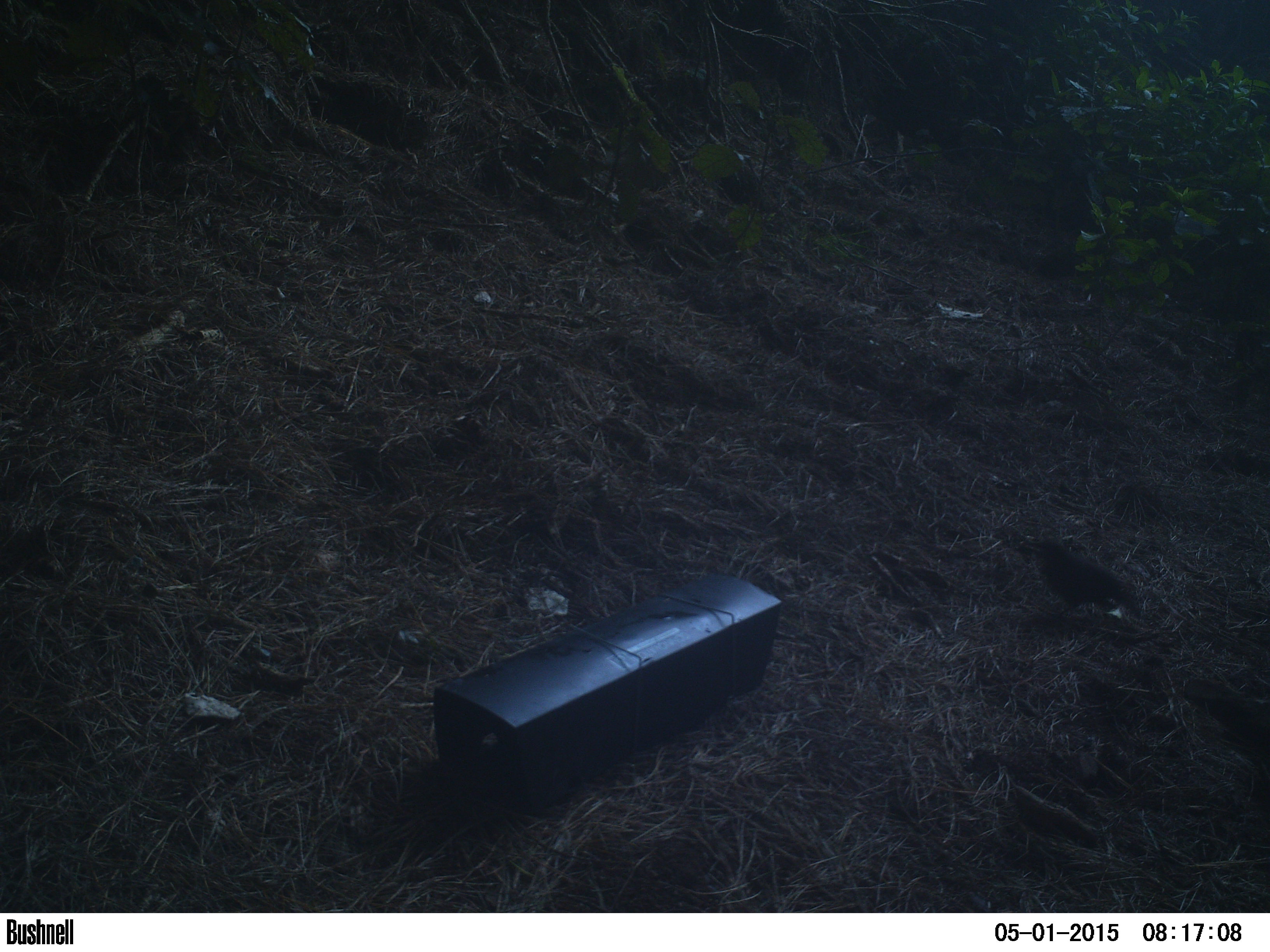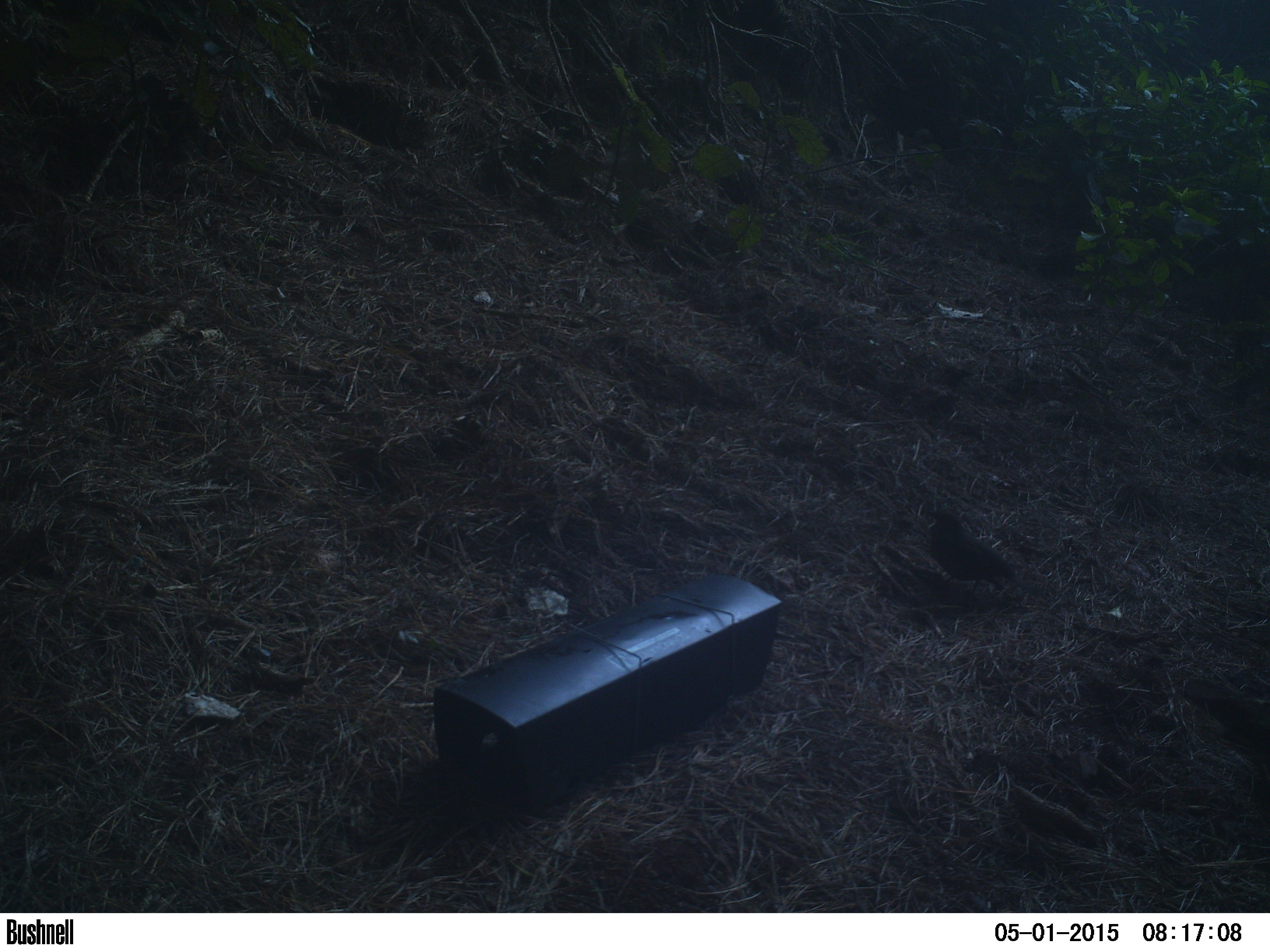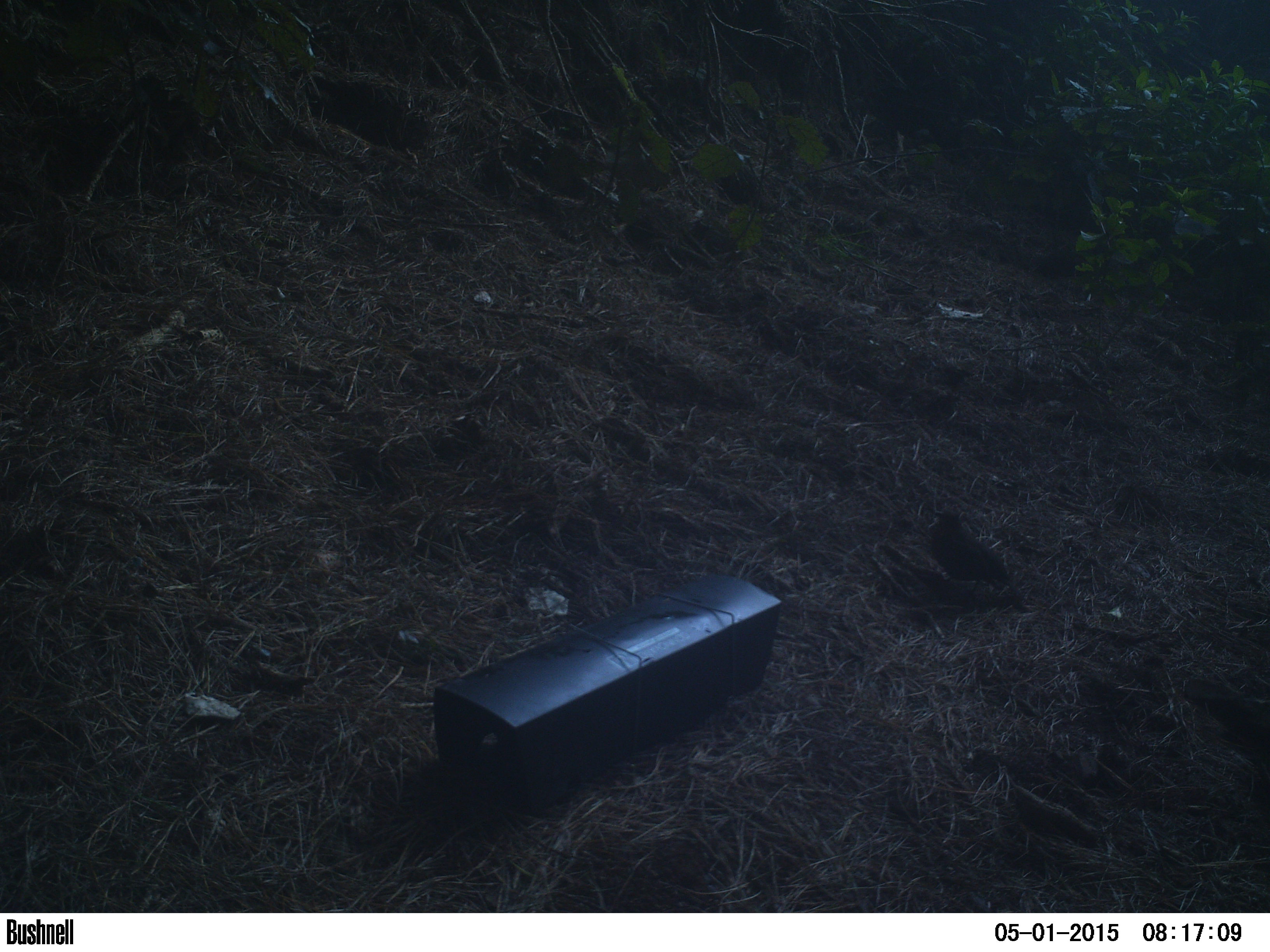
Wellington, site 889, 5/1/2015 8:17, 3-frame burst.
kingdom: Animalia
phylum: Chordata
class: Aves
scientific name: Aves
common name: bird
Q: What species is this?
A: Bird (Aves).